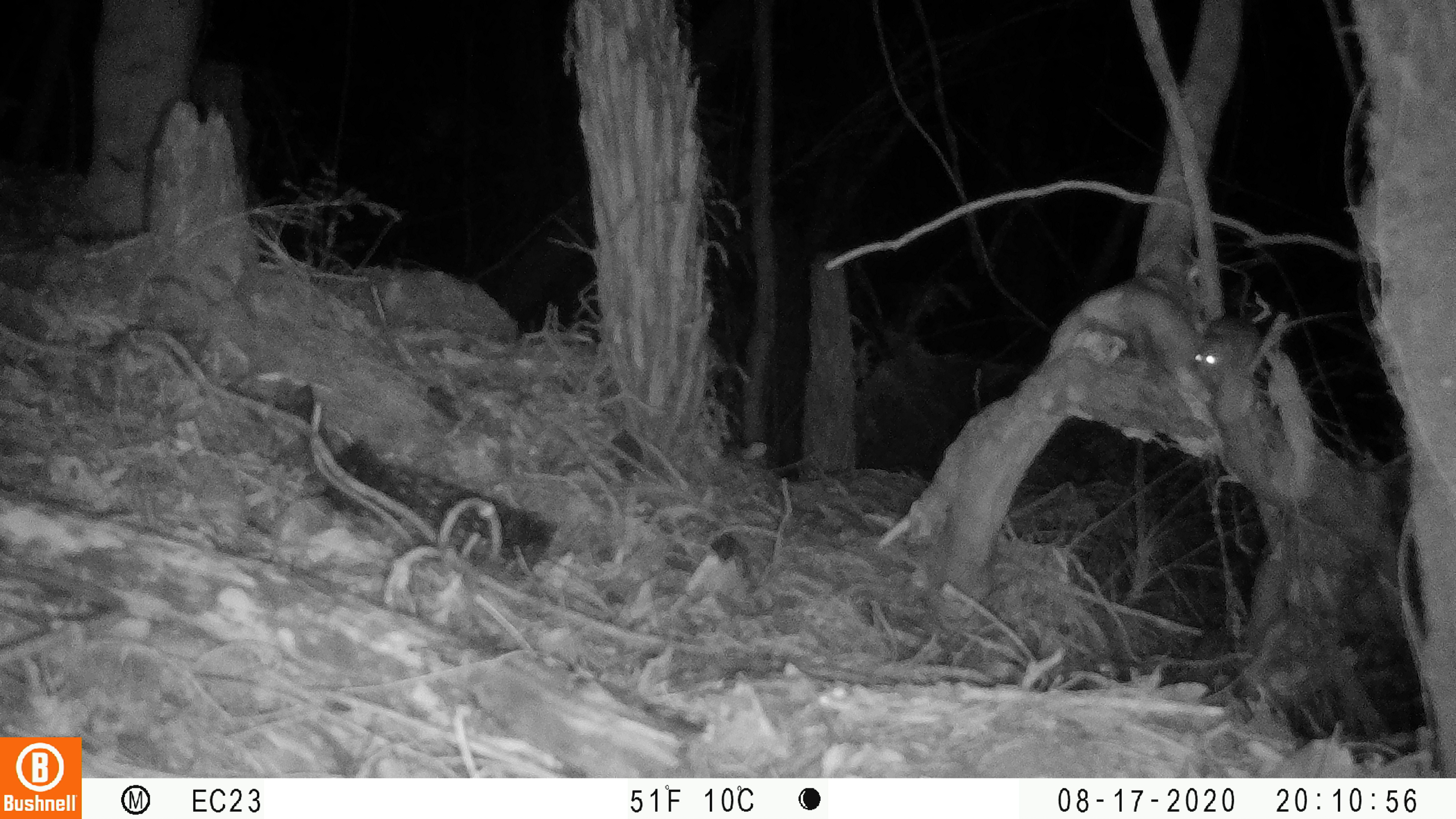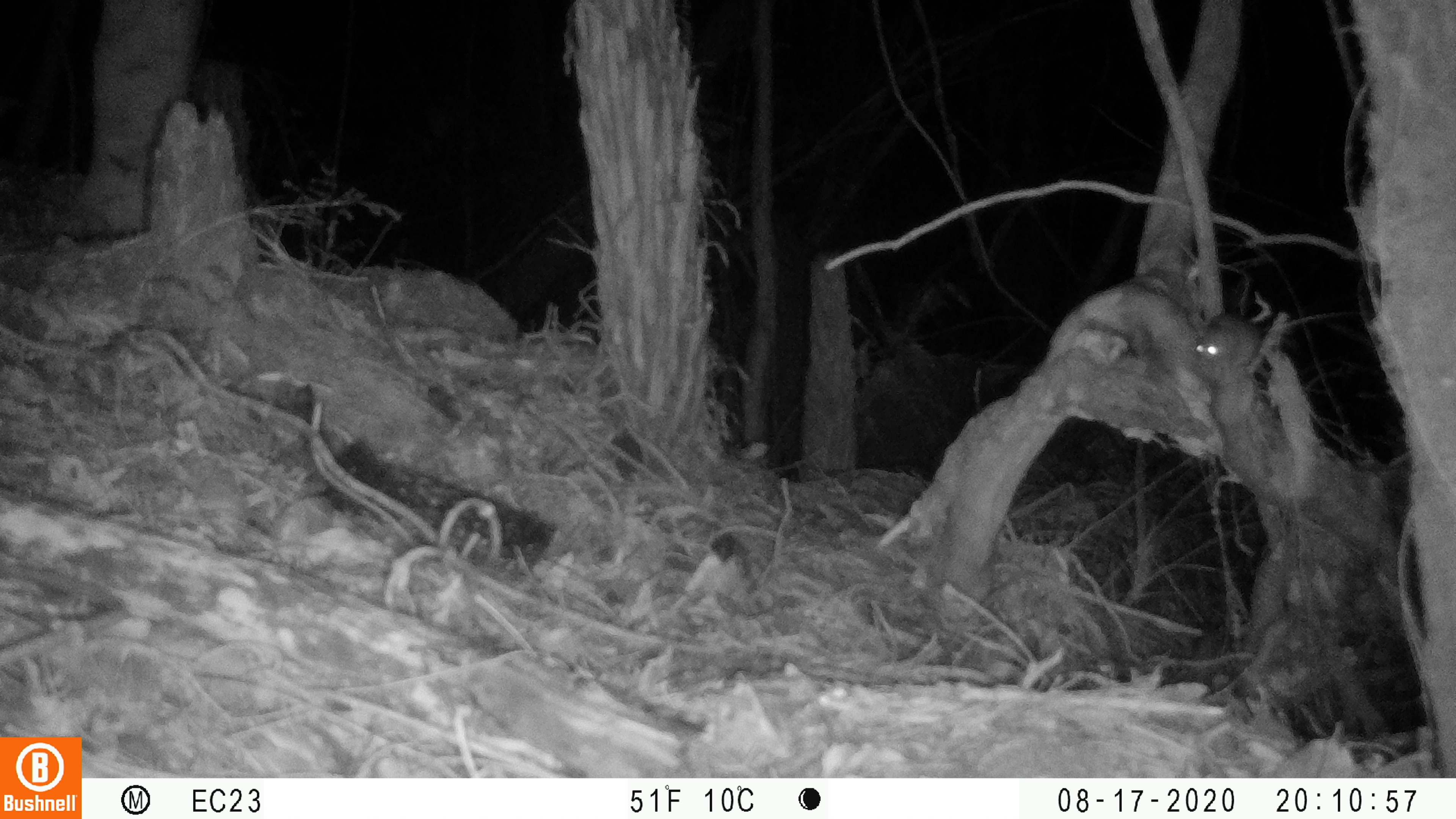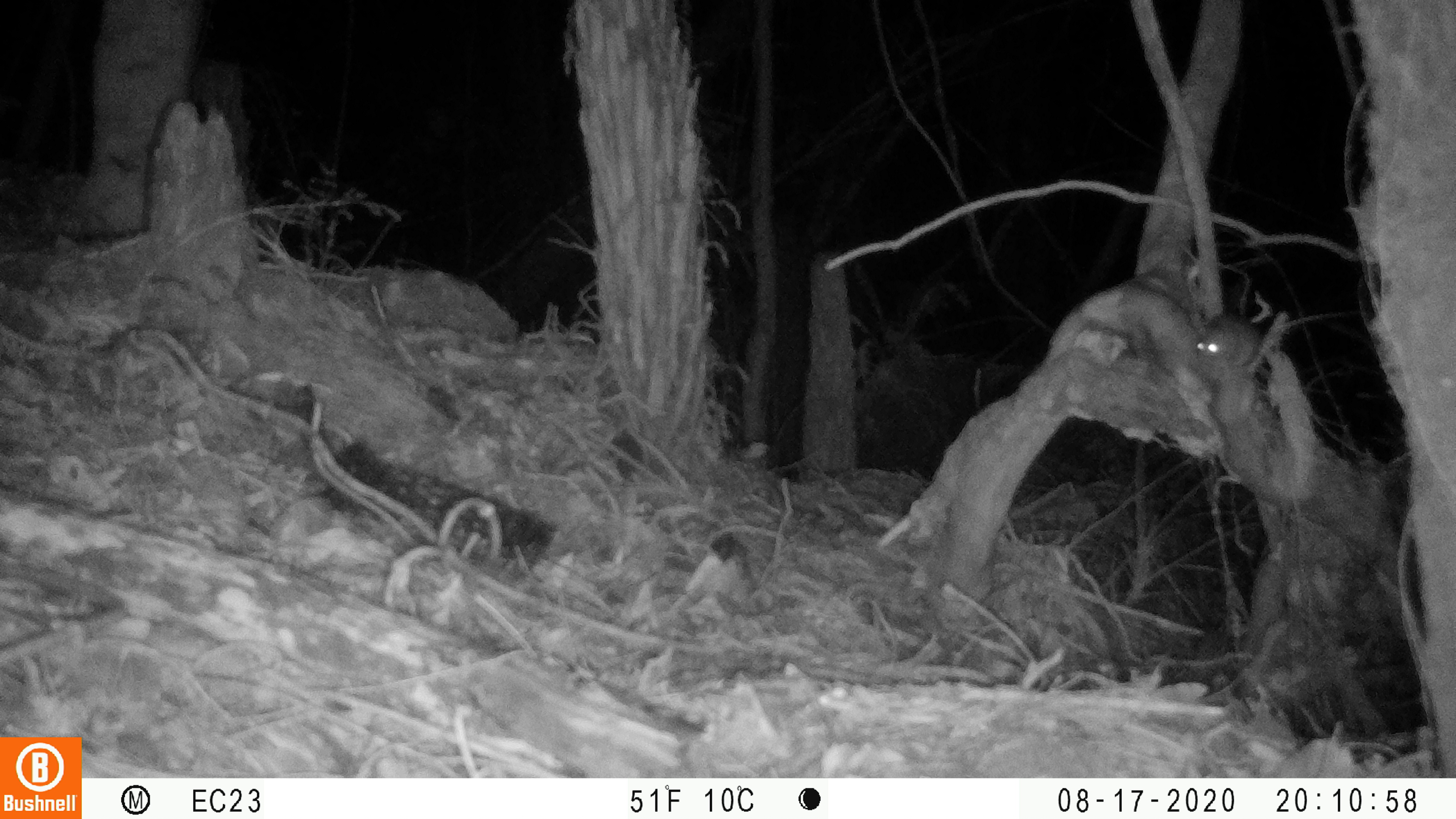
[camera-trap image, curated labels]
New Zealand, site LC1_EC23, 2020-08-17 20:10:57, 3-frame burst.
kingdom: Animalia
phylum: Chordata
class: Mammalia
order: Rodentia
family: Muridae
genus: Rattus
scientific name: Rattus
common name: rat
Rat (Rattus).